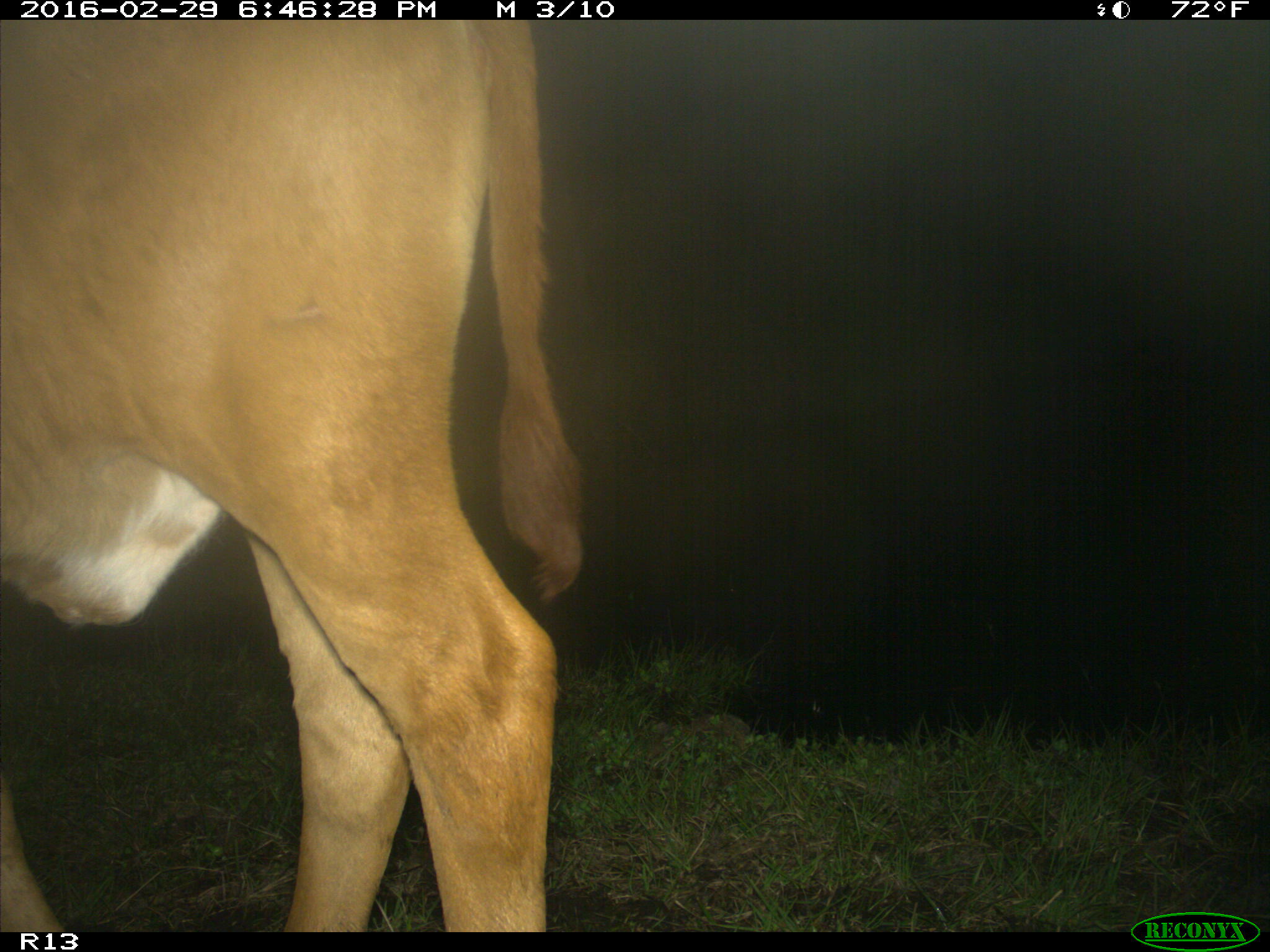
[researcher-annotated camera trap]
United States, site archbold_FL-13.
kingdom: Animalia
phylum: Chordata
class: Mammalia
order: Artiodactyla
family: Bovidae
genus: Bos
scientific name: Bos taurus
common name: domestic cow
Bos taurus (domestic cow).